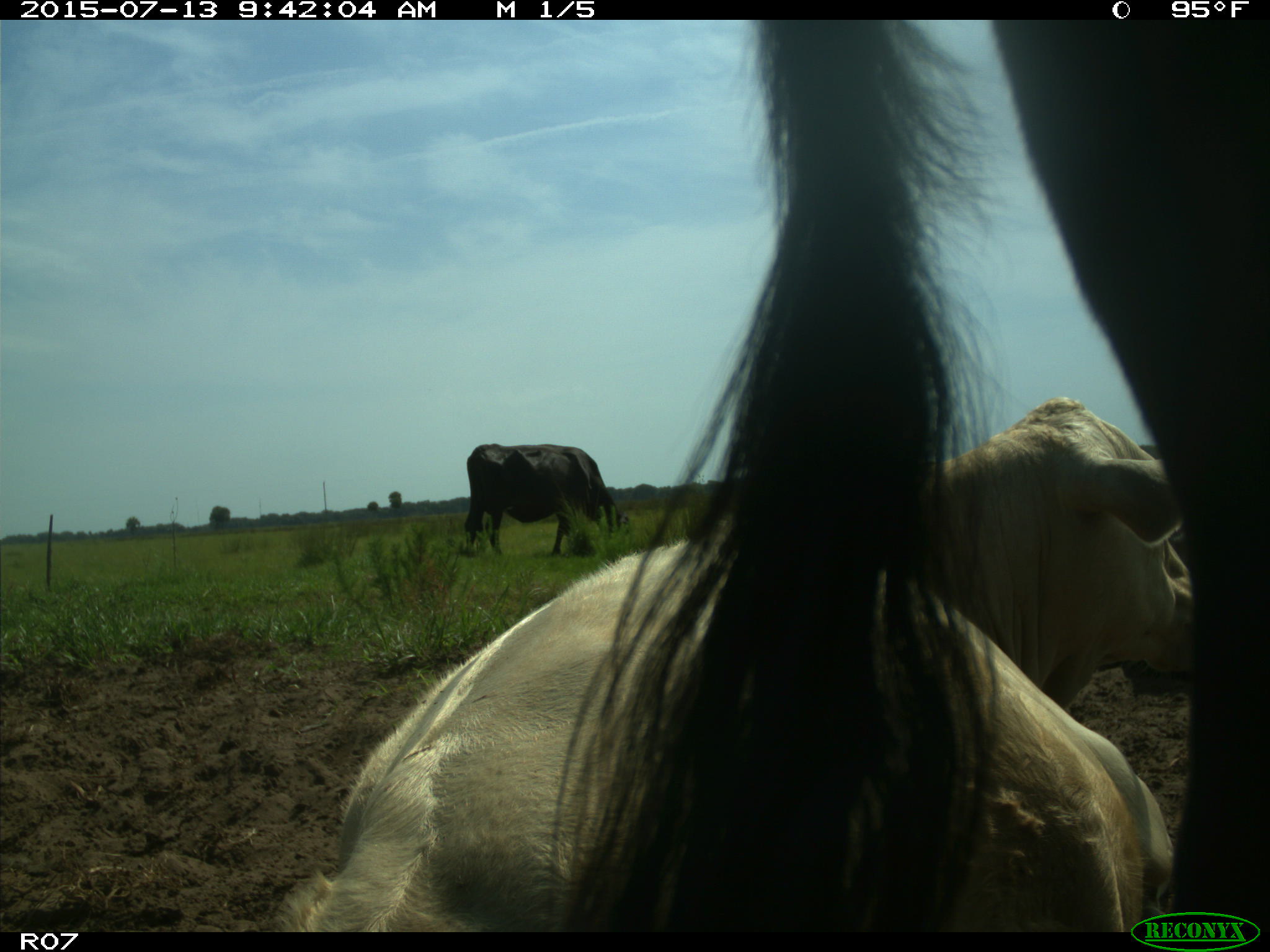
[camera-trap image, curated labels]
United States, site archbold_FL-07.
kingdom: Animalia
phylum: Chordata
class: Mammalia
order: Artiodactyla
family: Bovidae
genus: Bos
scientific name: Bos taurus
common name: domestic cow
Bos taurus (domestic cow).